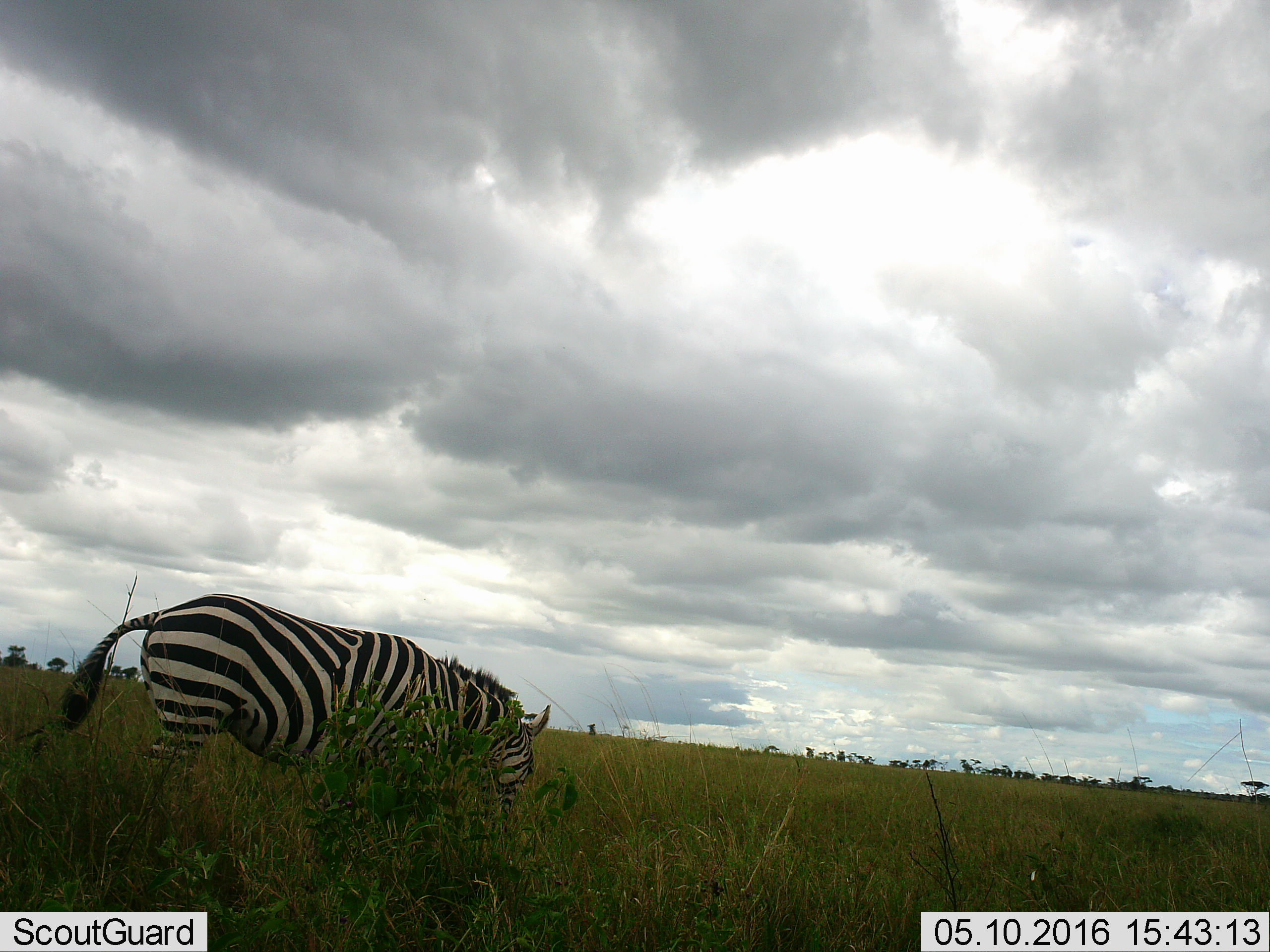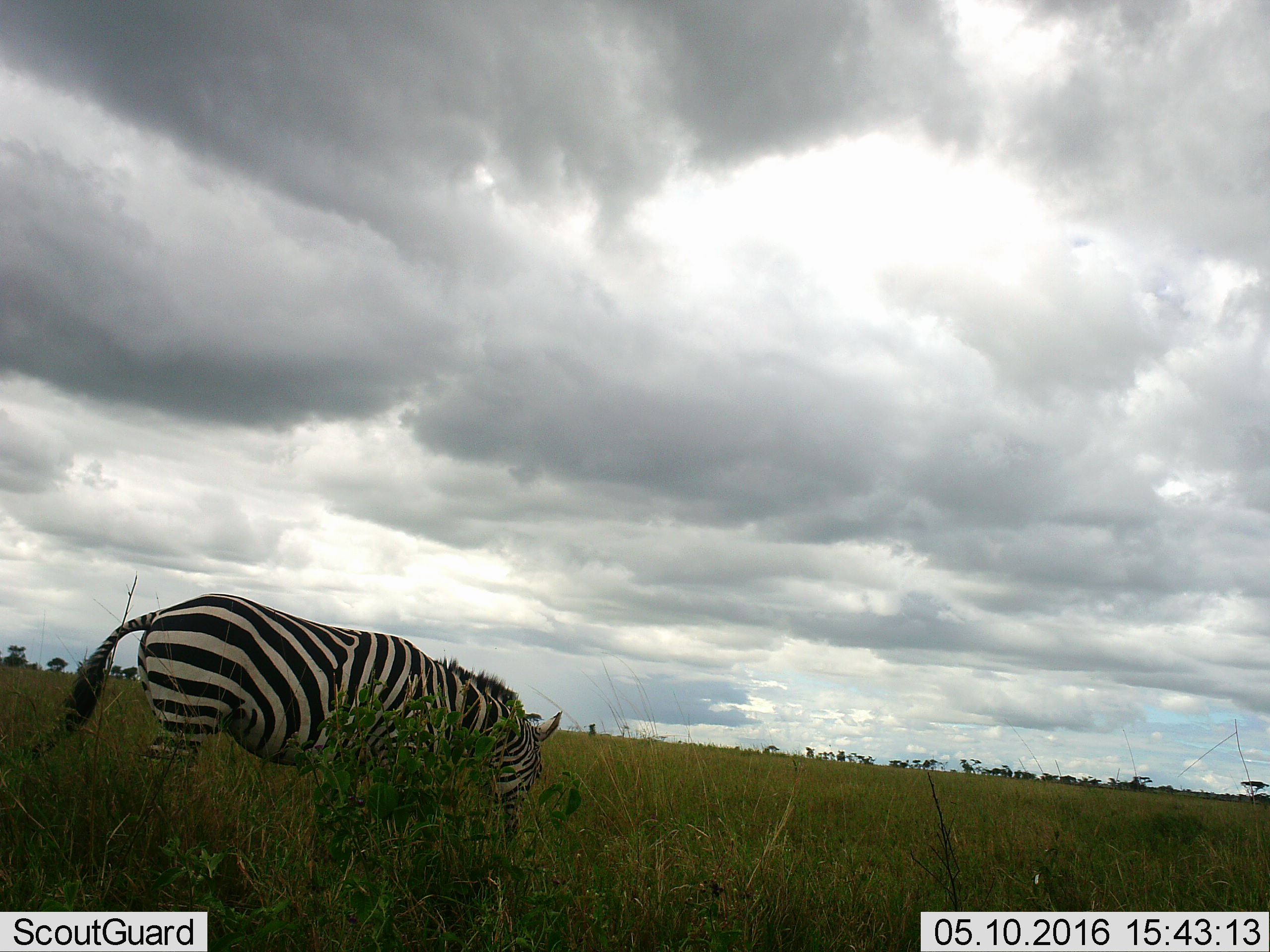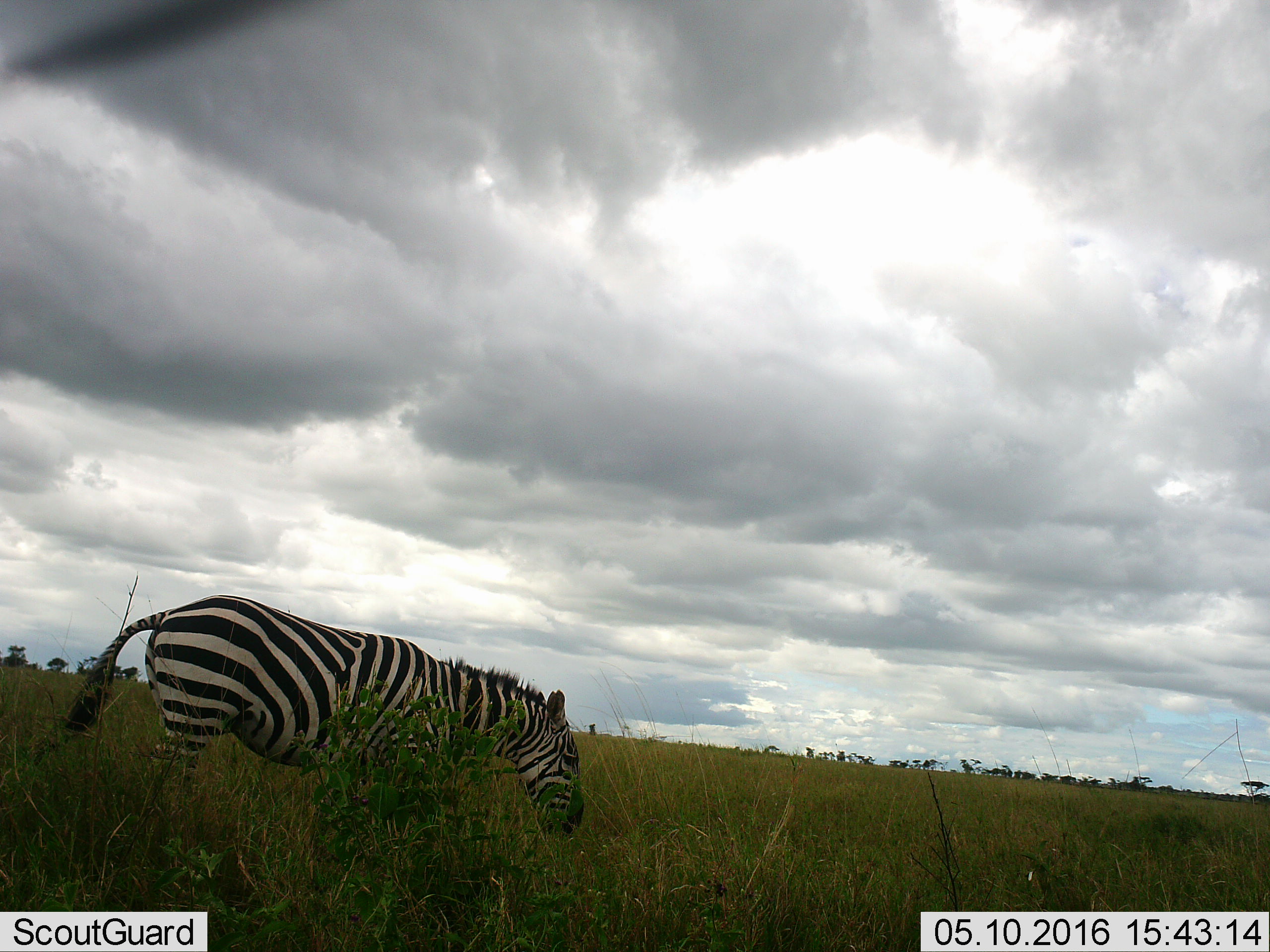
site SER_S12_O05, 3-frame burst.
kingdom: Animalia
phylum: Chordata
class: Mammalia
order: Perissodactyla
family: Equidae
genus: Equus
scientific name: Equus quagga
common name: plains zebra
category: zebraplains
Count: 1.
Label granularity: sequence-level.